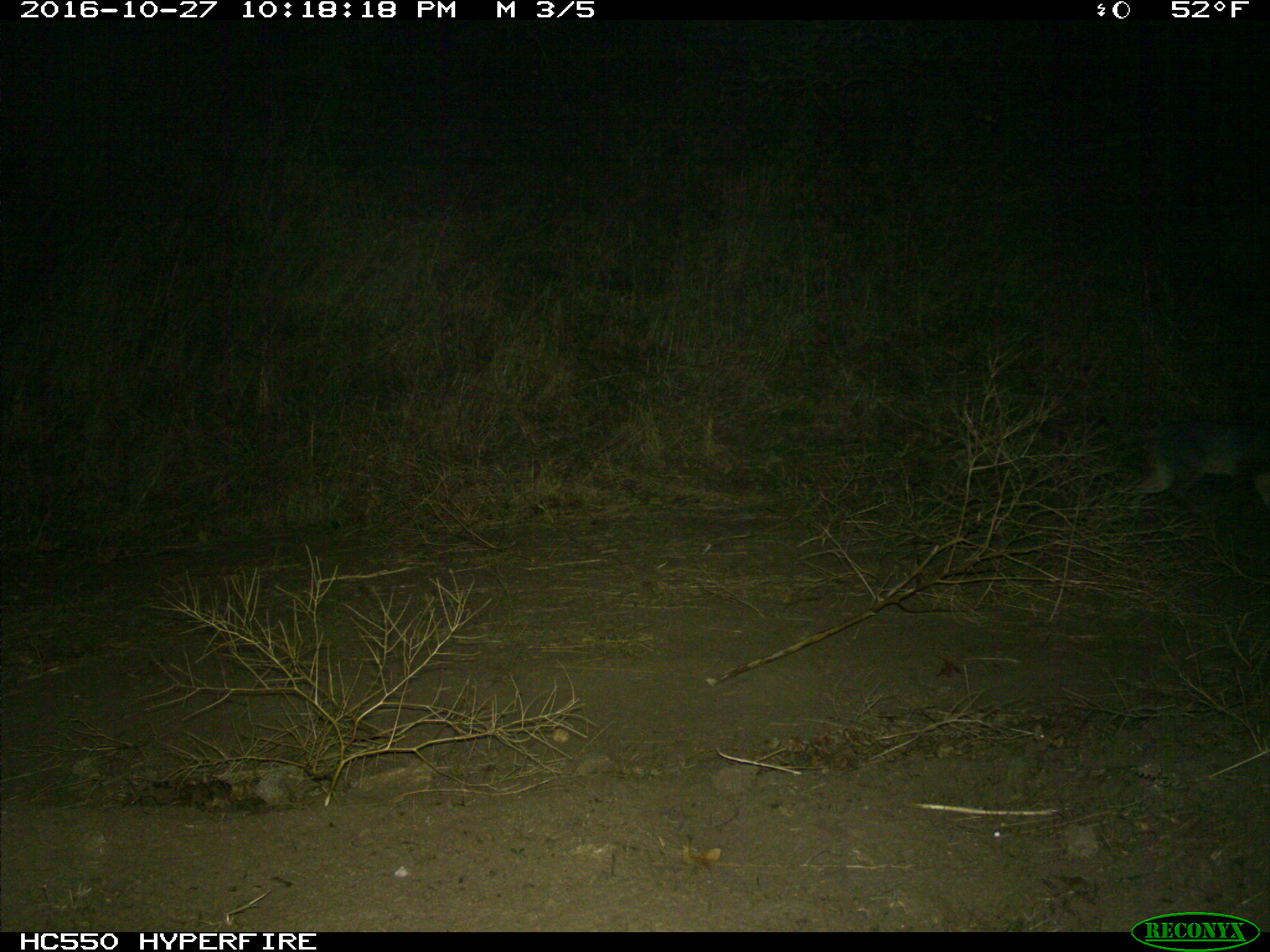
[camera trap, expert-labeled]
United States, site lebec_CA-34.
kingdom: Animalia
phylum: Chordata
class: Mammalia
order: Carnivora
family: Canidae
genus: Urocyon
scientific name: Urocyon cinereoargenteus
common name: gray fox